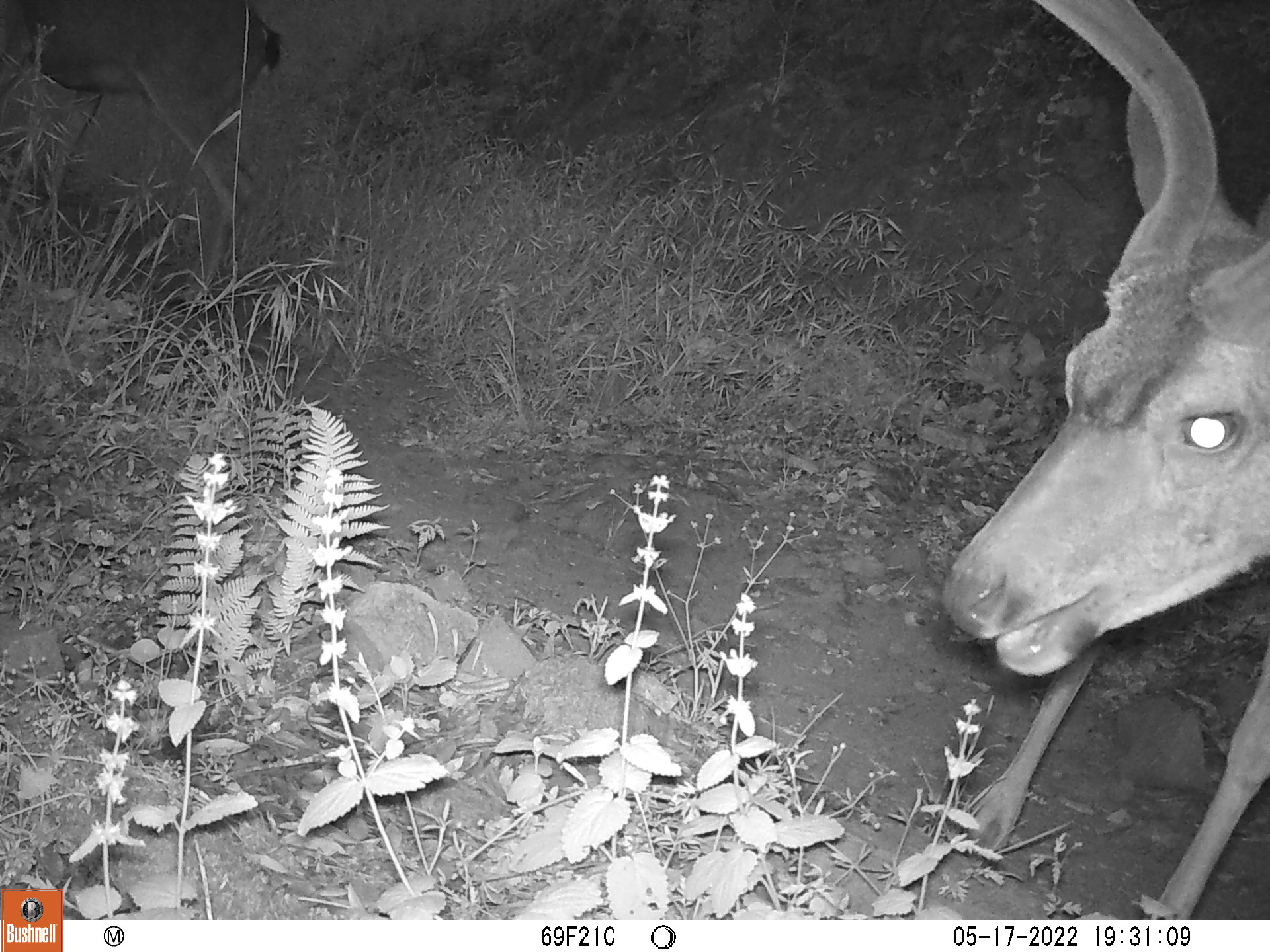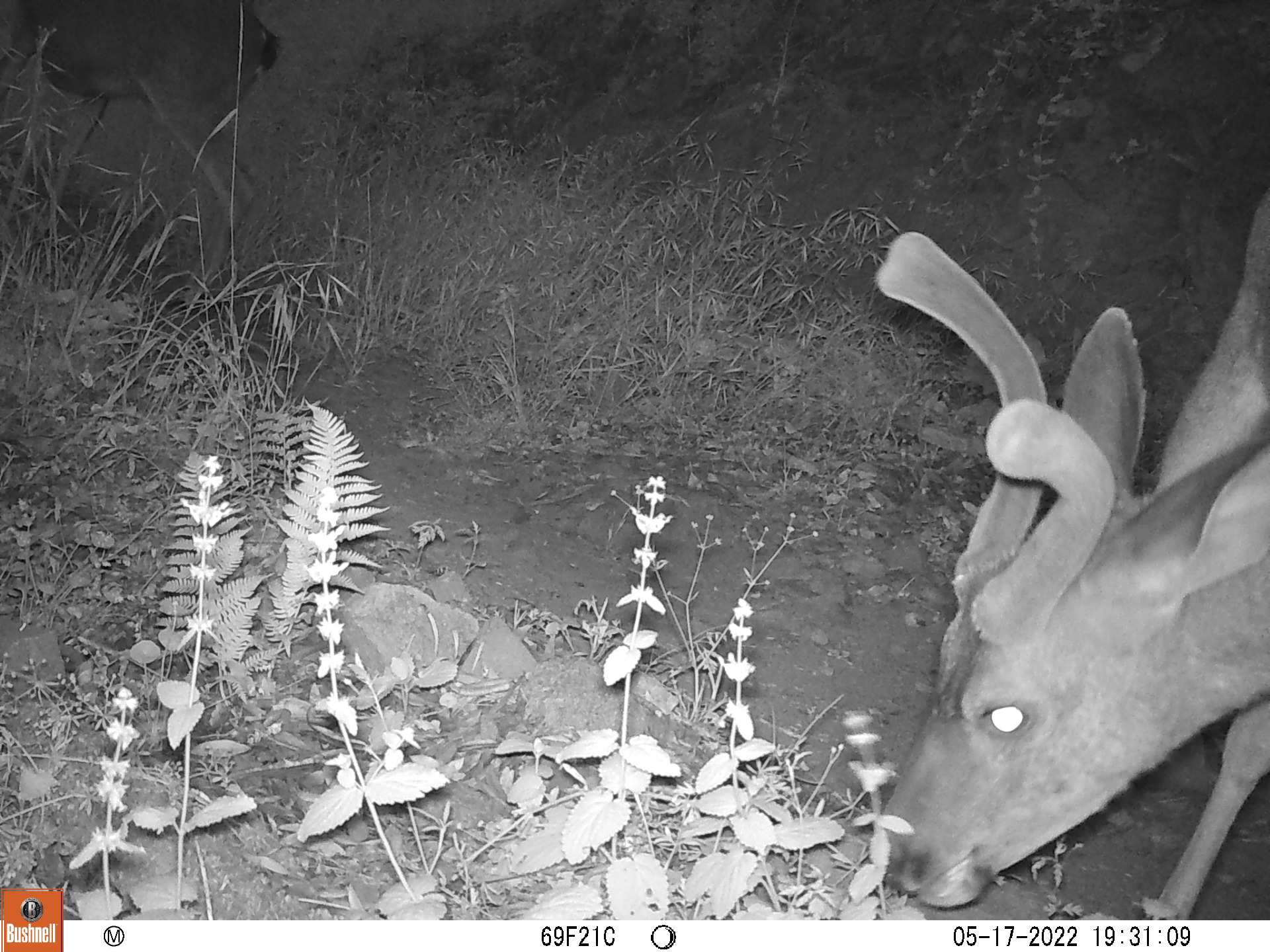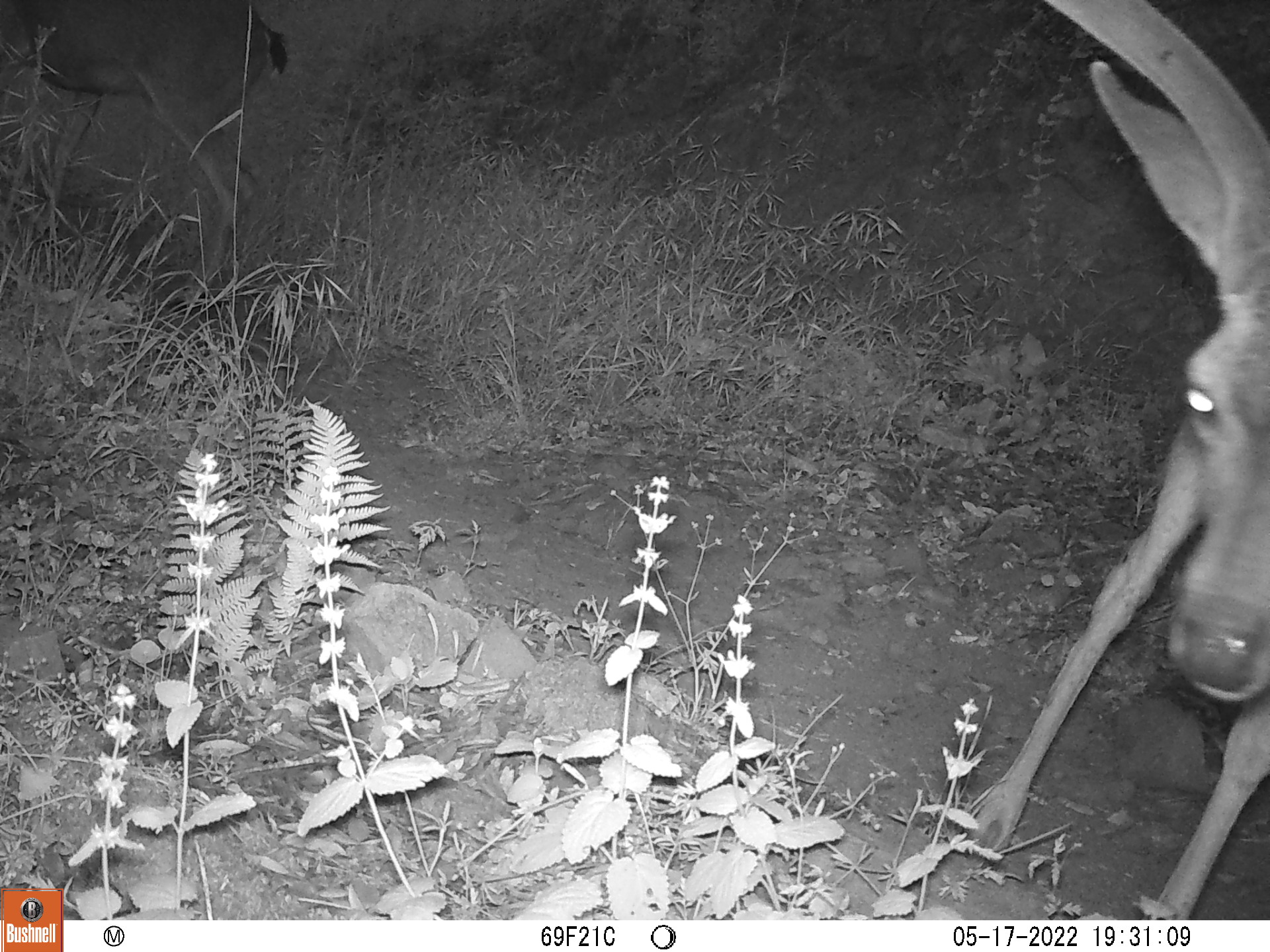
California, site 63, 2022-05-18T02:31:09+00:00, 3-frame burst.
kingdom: Animalia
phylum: Chordata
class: Mammalia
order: Artiodactyla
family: Cervidae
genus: Odocoileus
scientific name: Odocoileus hemionus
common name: mule deer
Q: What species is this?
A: Mule deer (Odocoileus hemionus).